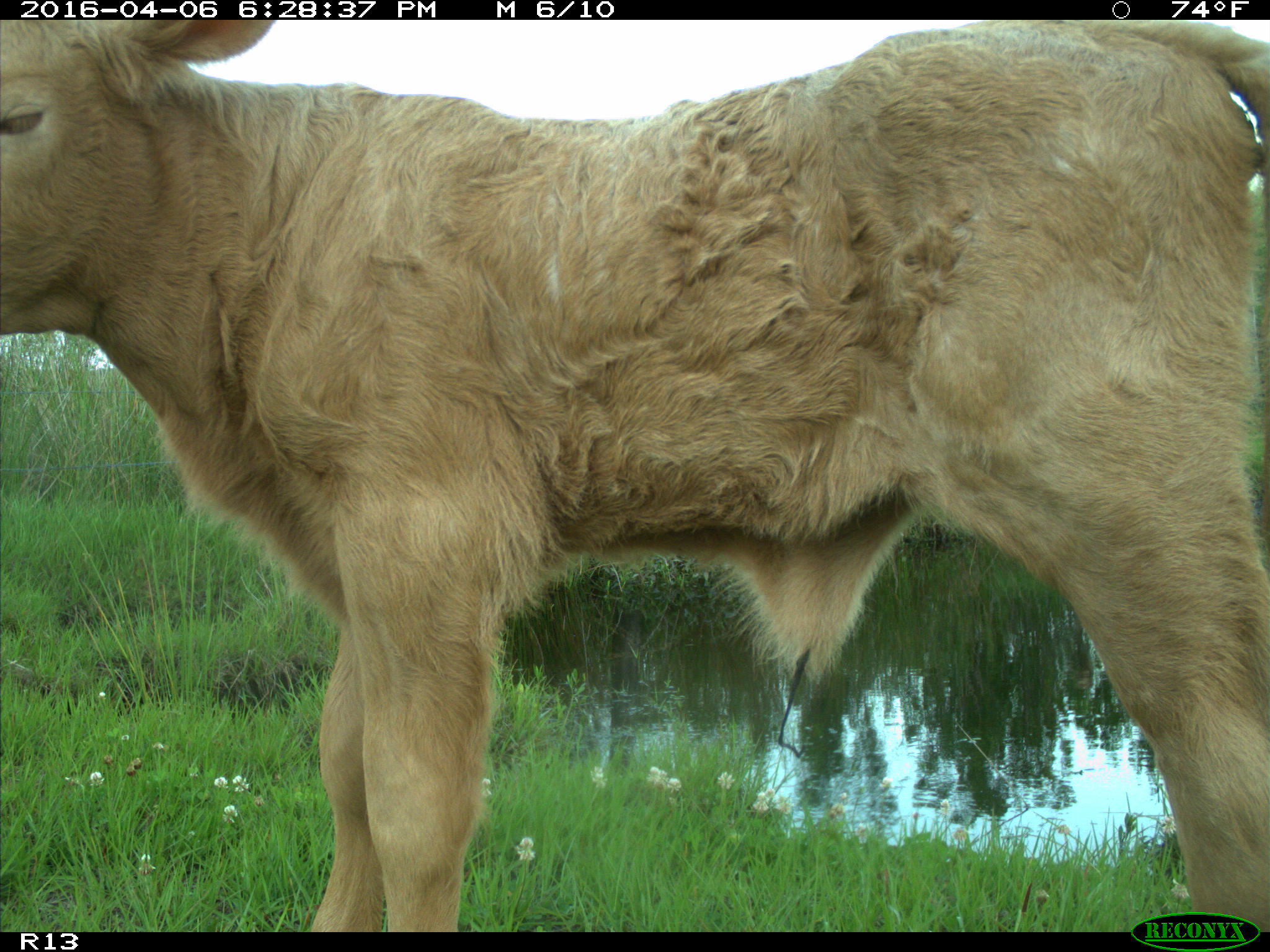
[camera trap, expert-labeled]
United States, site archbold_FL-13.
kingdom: Animalia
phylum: Chordata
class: Mammalia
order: Artiodactyla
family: Bovidae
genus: Bos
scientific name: Bos taurus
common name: domestic cow